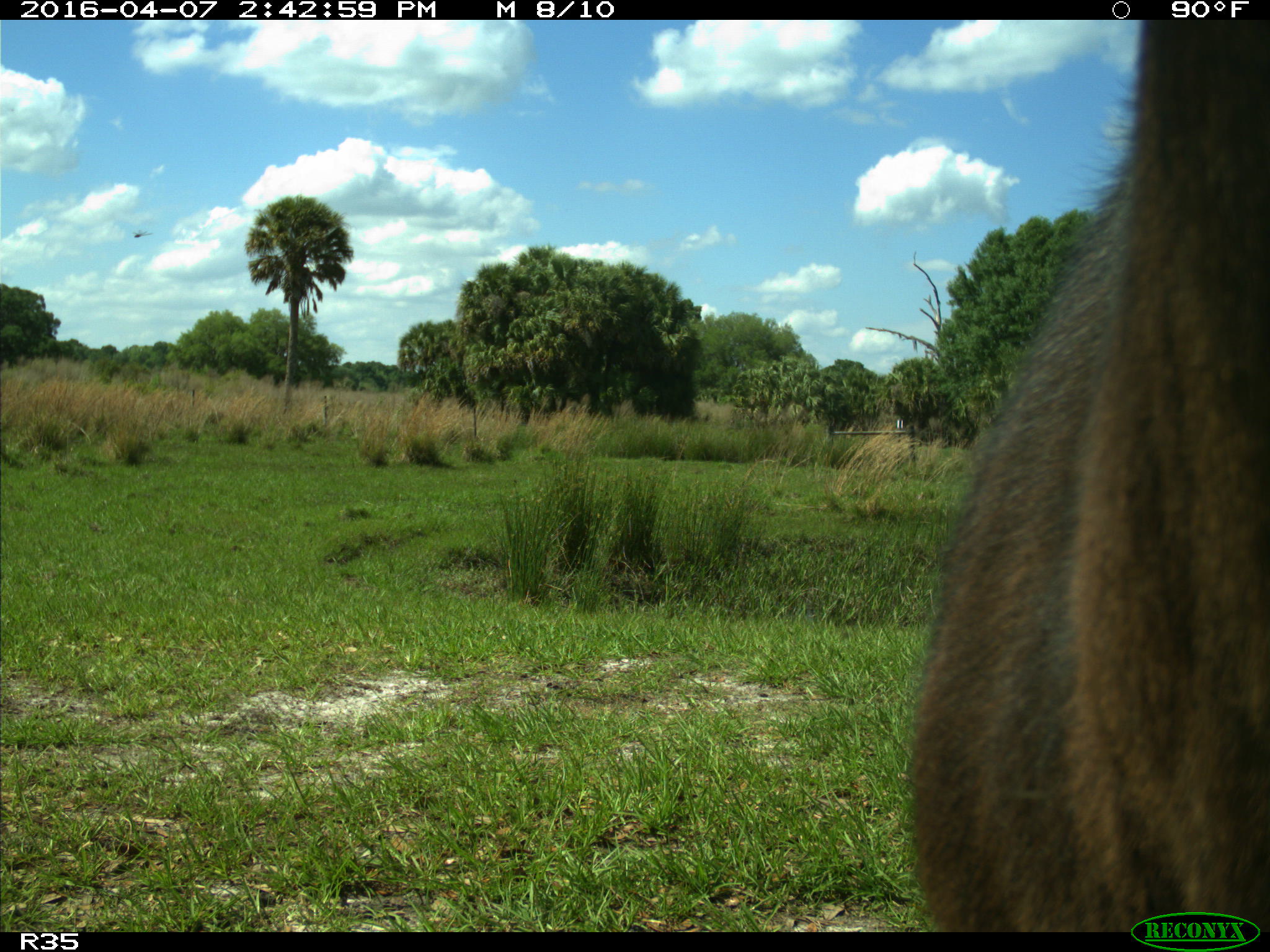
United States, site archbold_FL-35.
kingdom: Animalia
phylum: Chordata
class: Mammalia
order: Artiodactyla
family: Bovidae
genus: Bos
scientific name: Bos taurus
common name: domestic cow